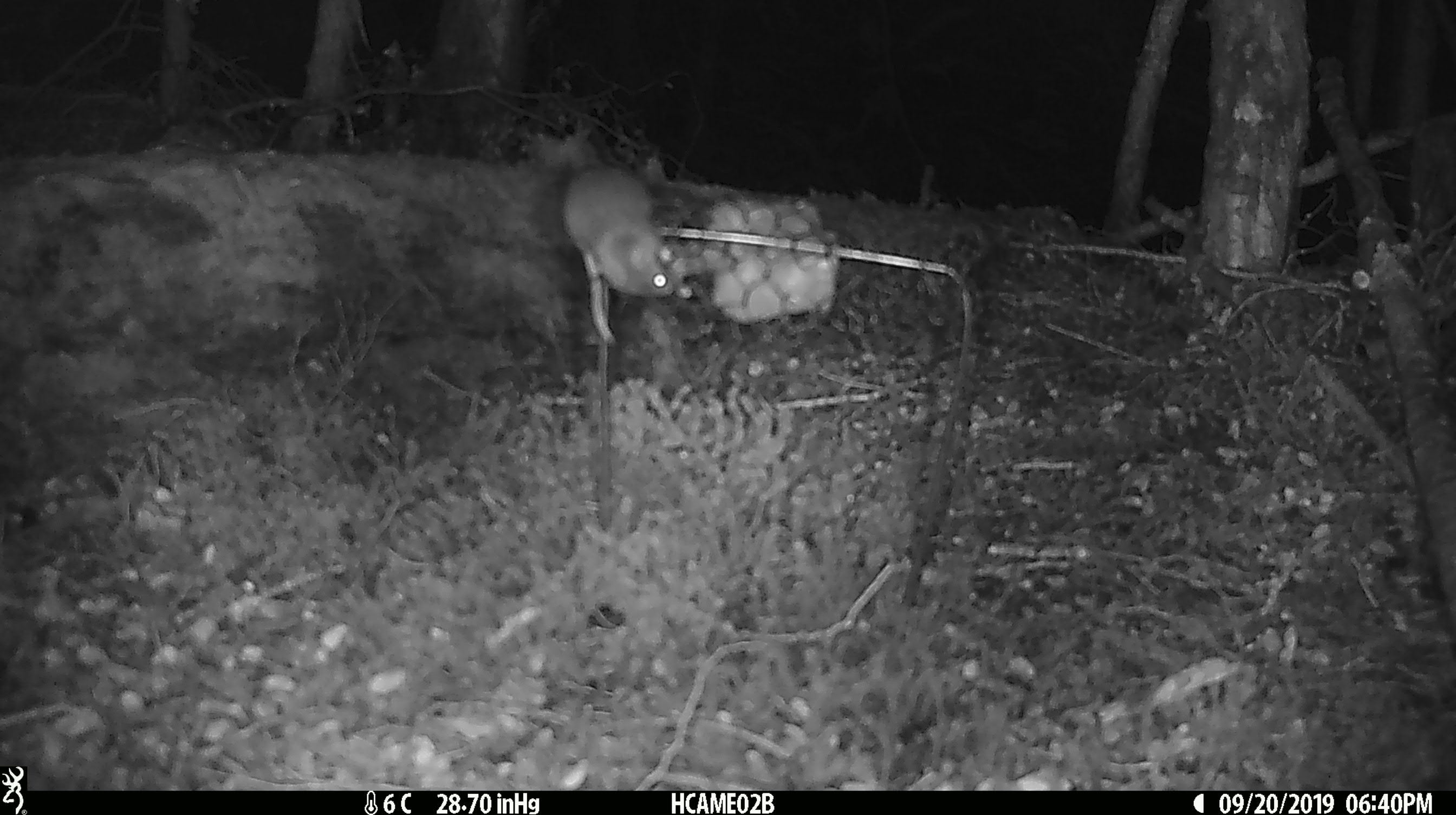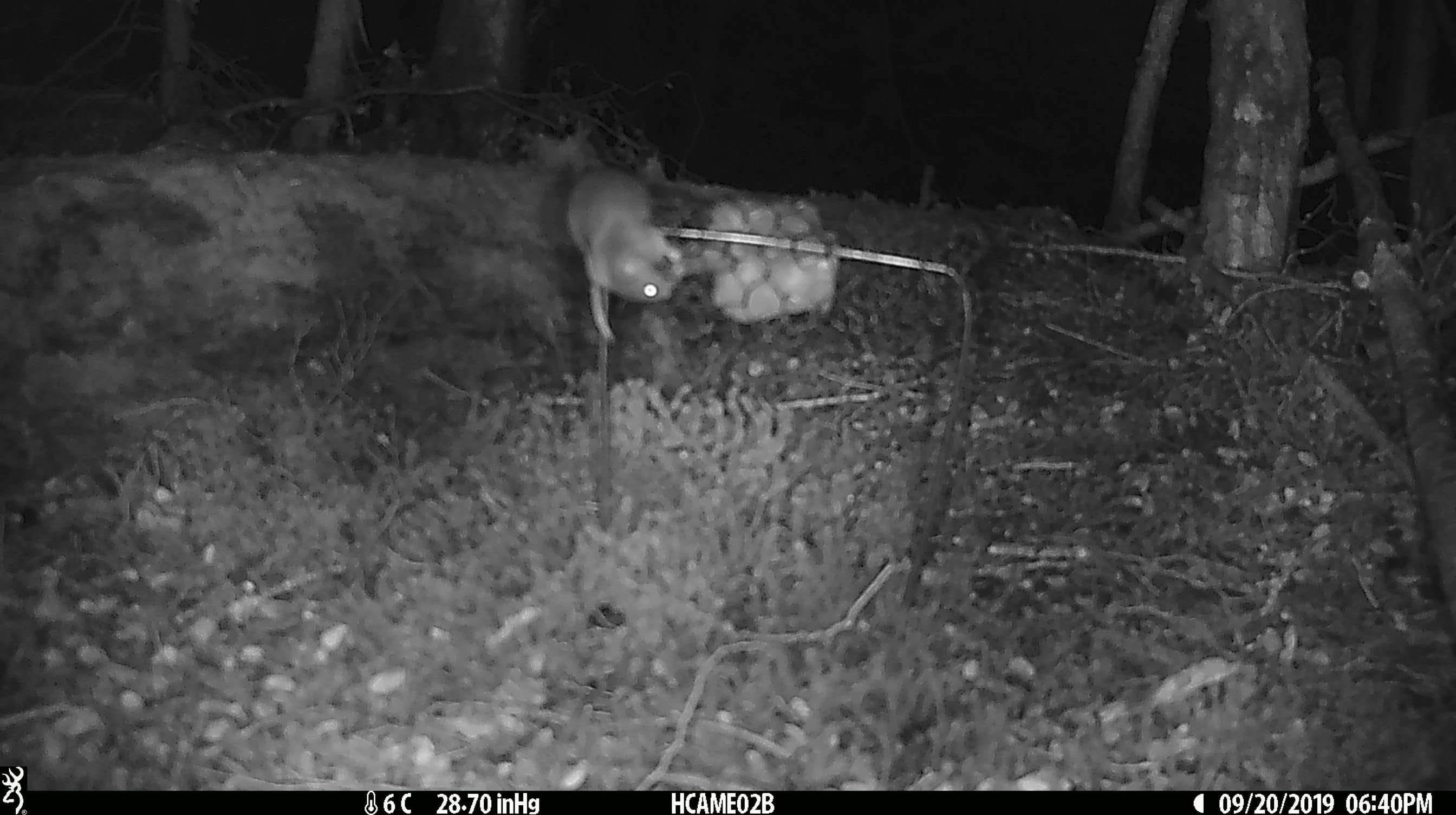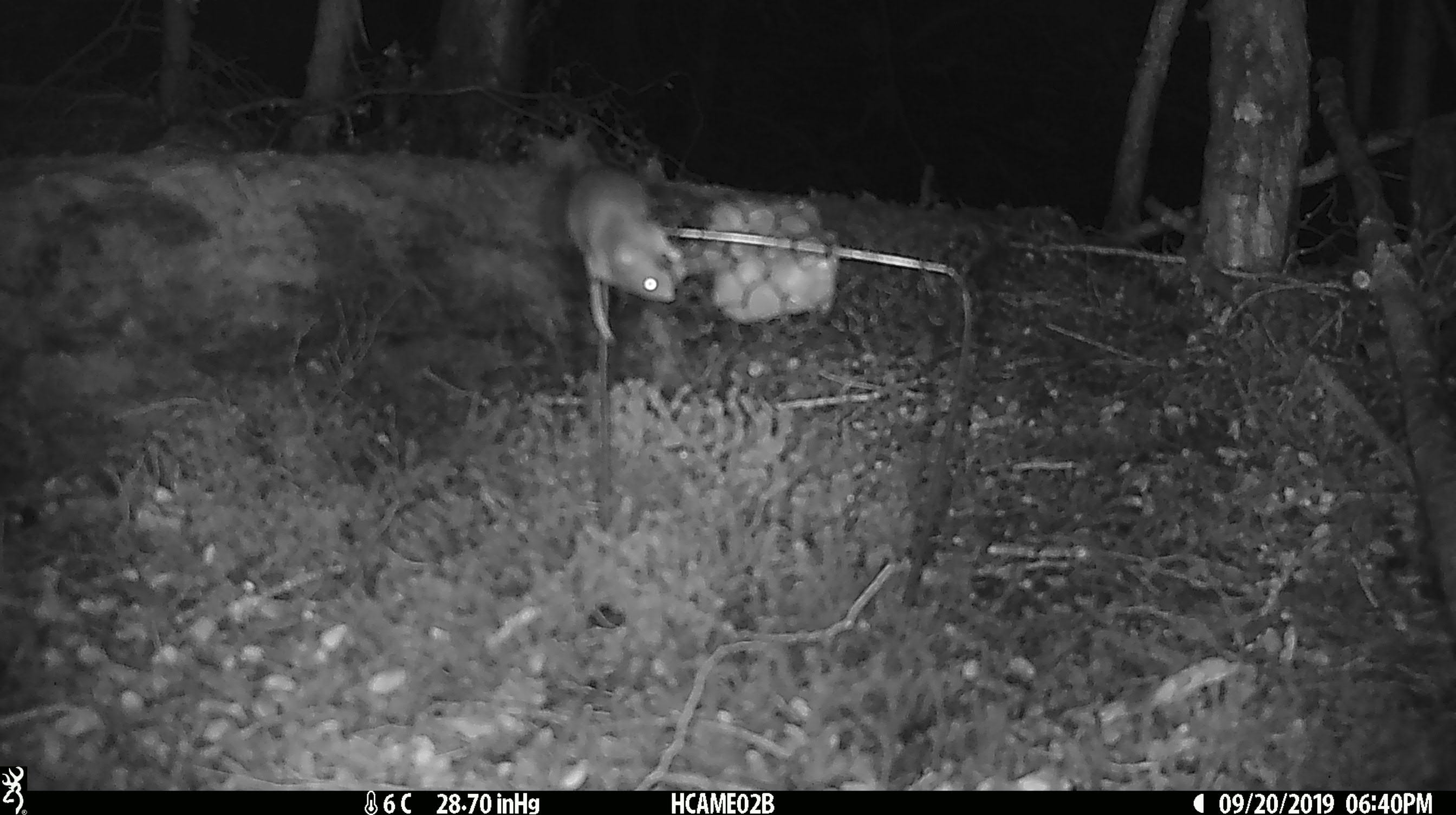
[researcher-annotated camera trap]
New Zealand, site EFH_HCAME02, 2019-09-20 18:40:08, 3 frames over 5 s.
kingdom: Animalia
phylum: Chordata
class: Mammalia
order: Rodentia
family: Muridae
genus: Mus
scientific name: Mus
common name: mouse